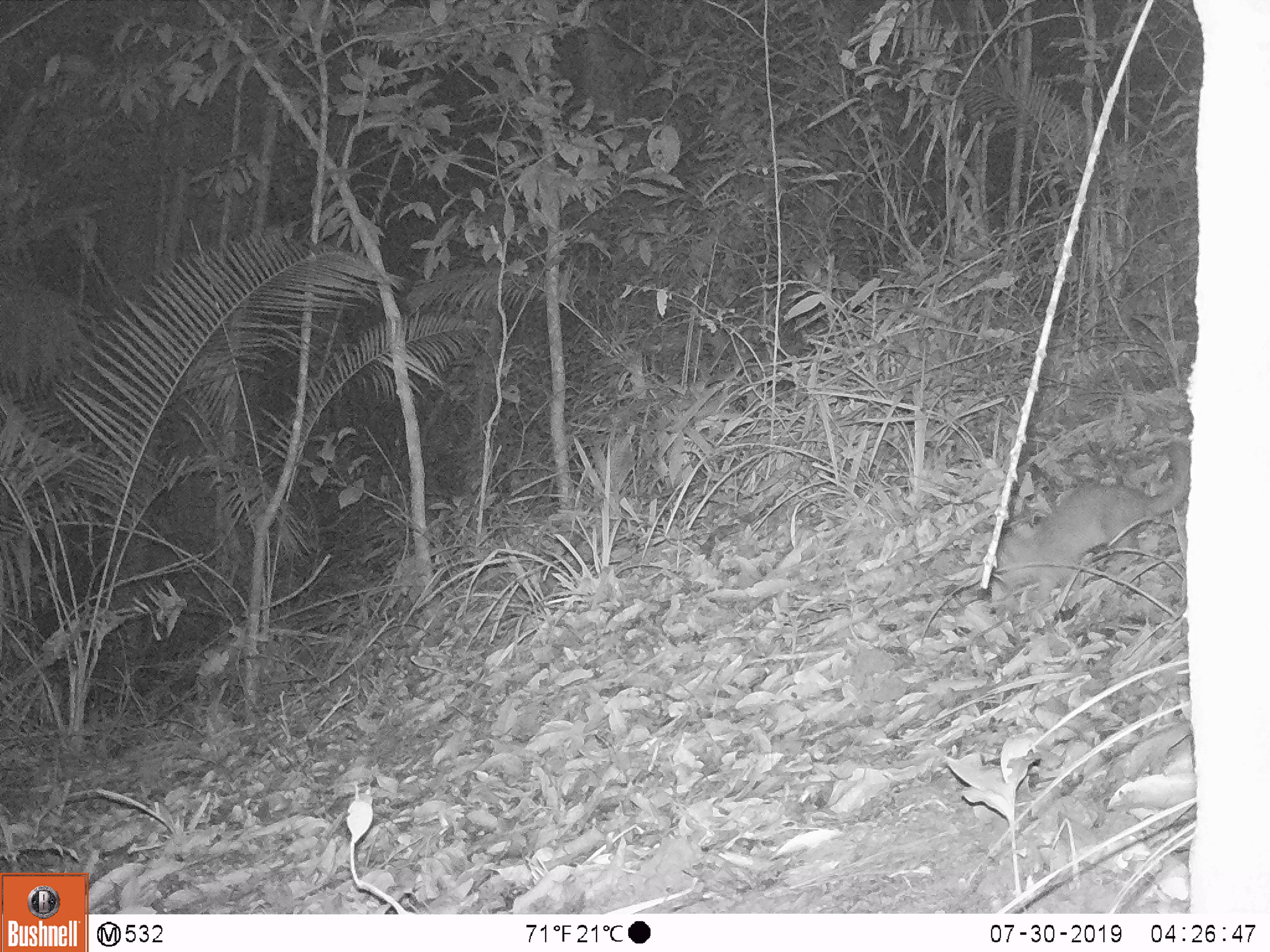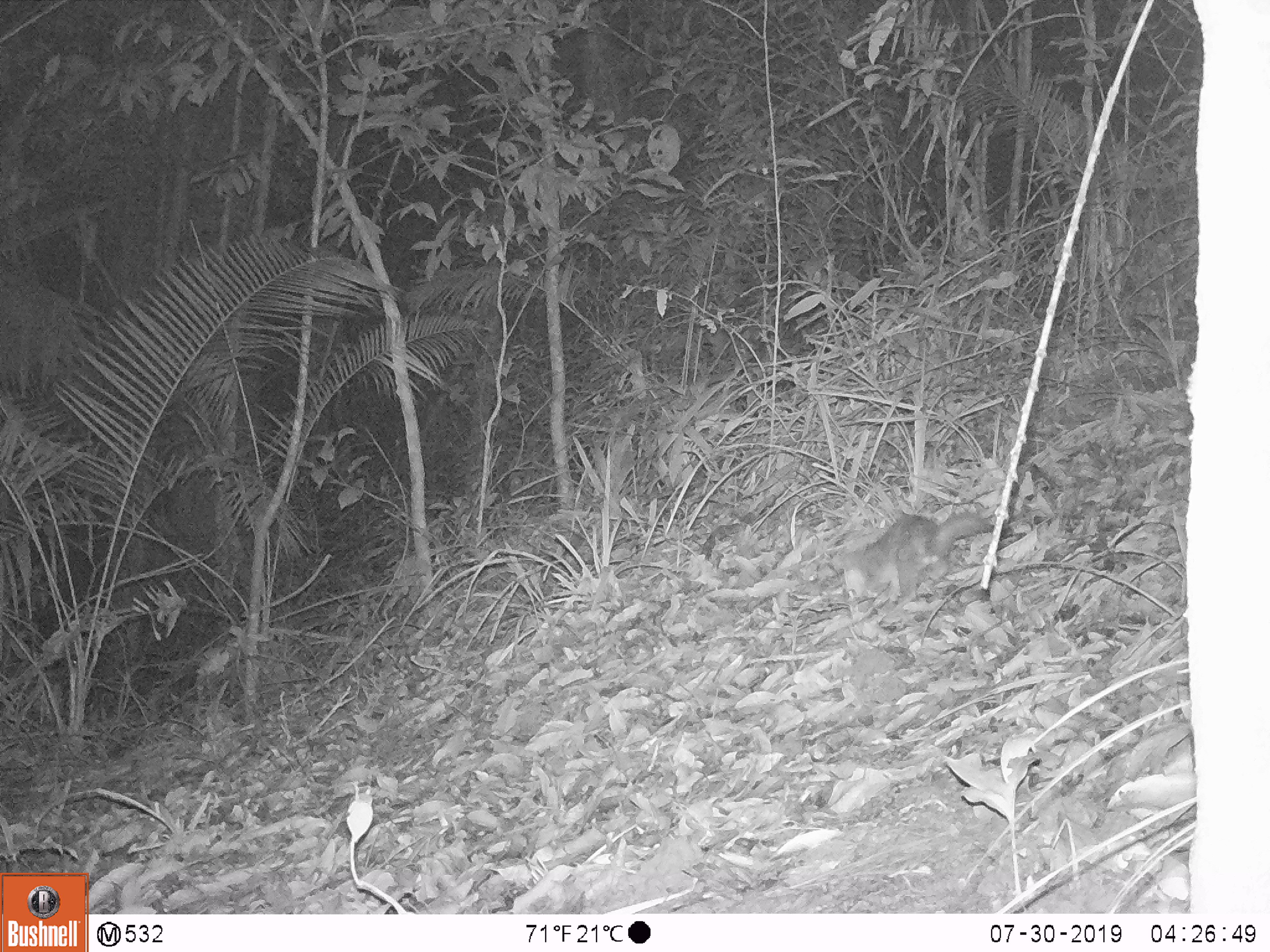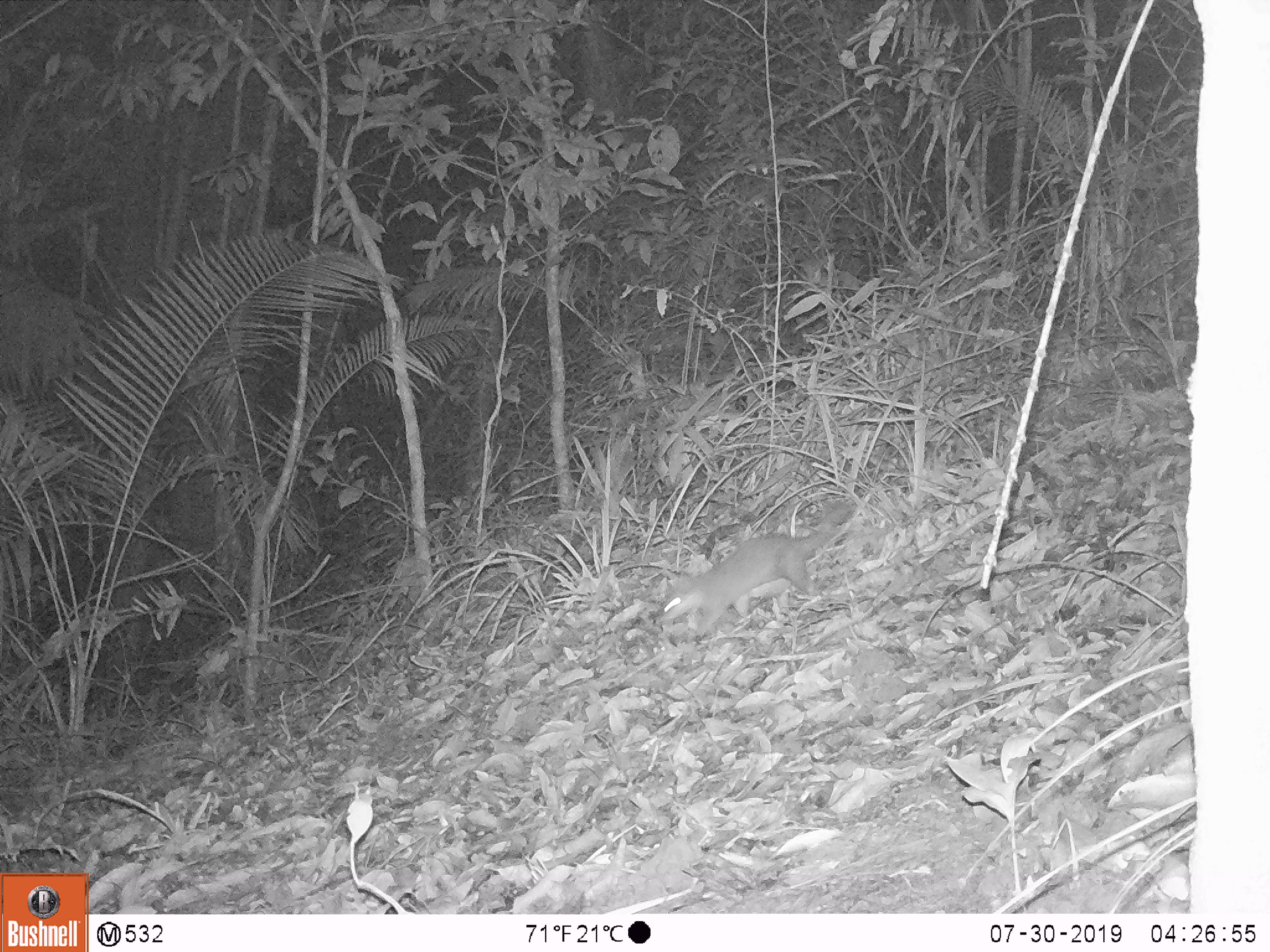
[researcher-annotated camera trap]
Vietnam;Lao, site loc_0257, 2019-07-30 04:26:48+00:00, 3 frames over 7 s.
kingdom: Animalia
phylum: Chordata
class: Mammalia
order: Carnivora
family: Mustelidae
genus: Melogale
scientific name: Melogale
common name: ferret badger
Ferret badger (Melogale). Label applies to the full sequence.